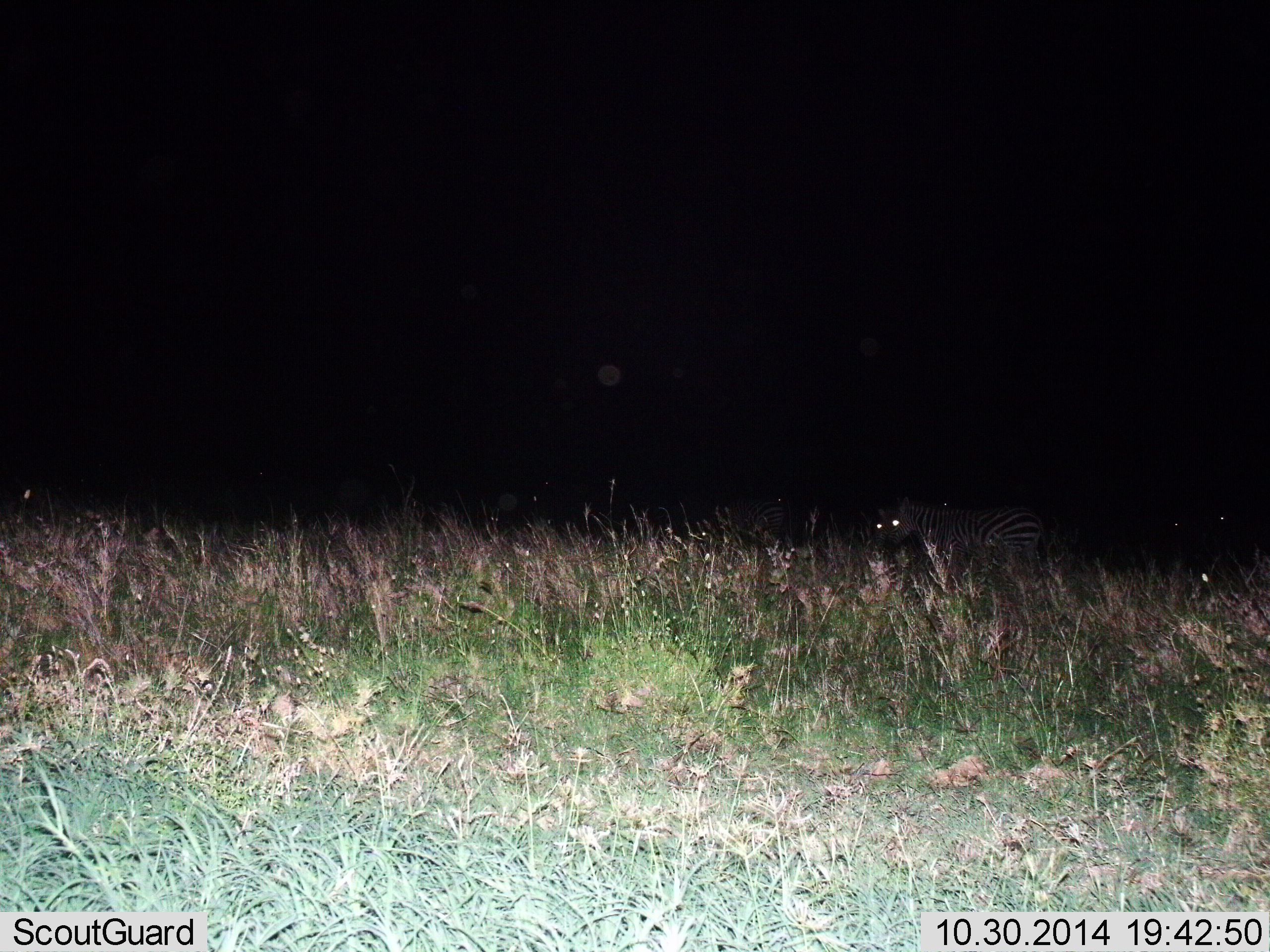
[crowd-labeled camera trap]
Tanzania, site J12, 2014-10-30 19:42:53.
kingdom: Animalia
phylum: Chordata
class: Mammalia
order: Perissodactyla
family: Equidae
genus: Equus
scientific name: Equus quagga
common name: plains zebra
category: zebra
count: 2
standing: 80%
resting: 0%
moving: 20%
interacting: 0%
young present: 0%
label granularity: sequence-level